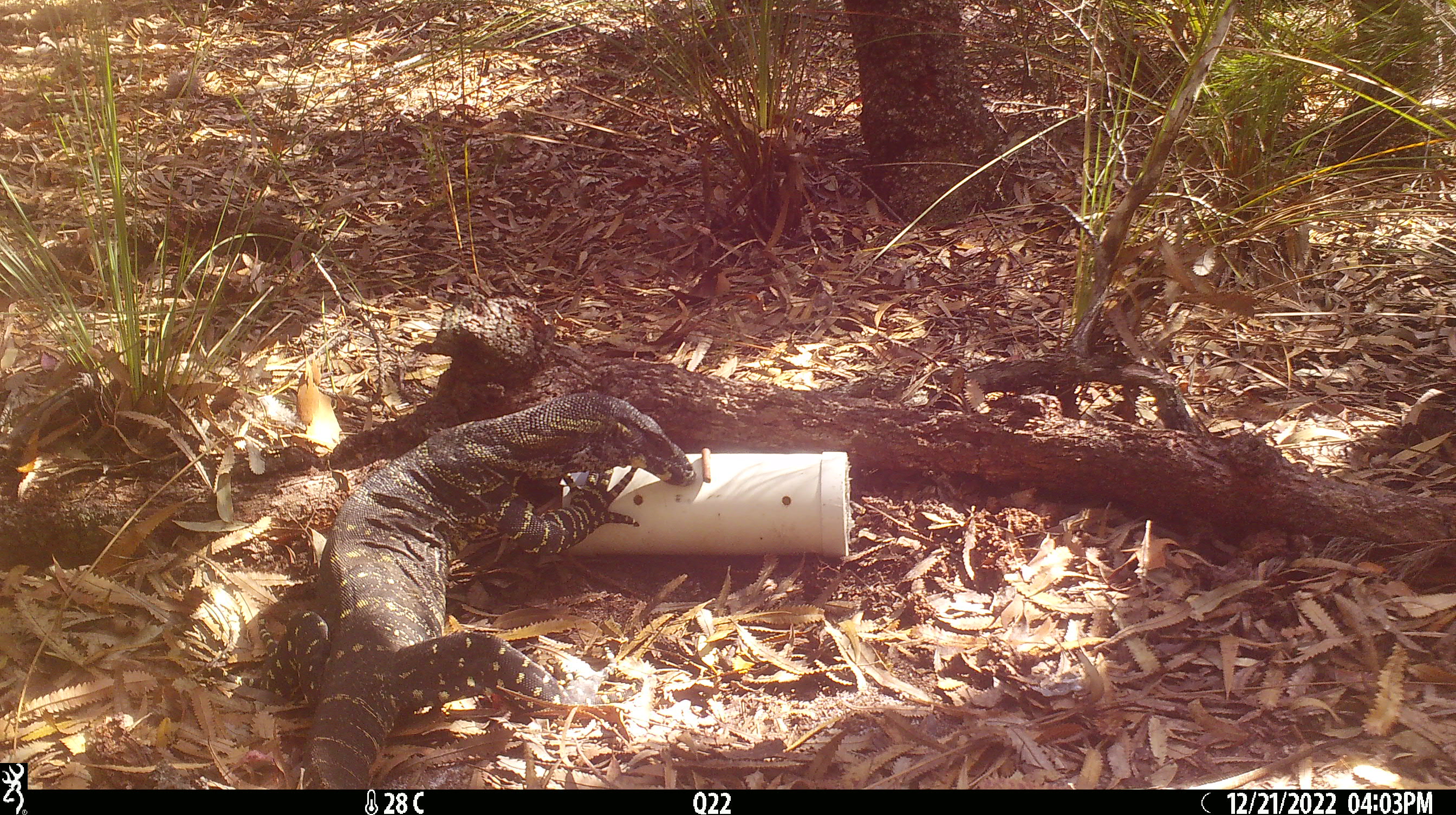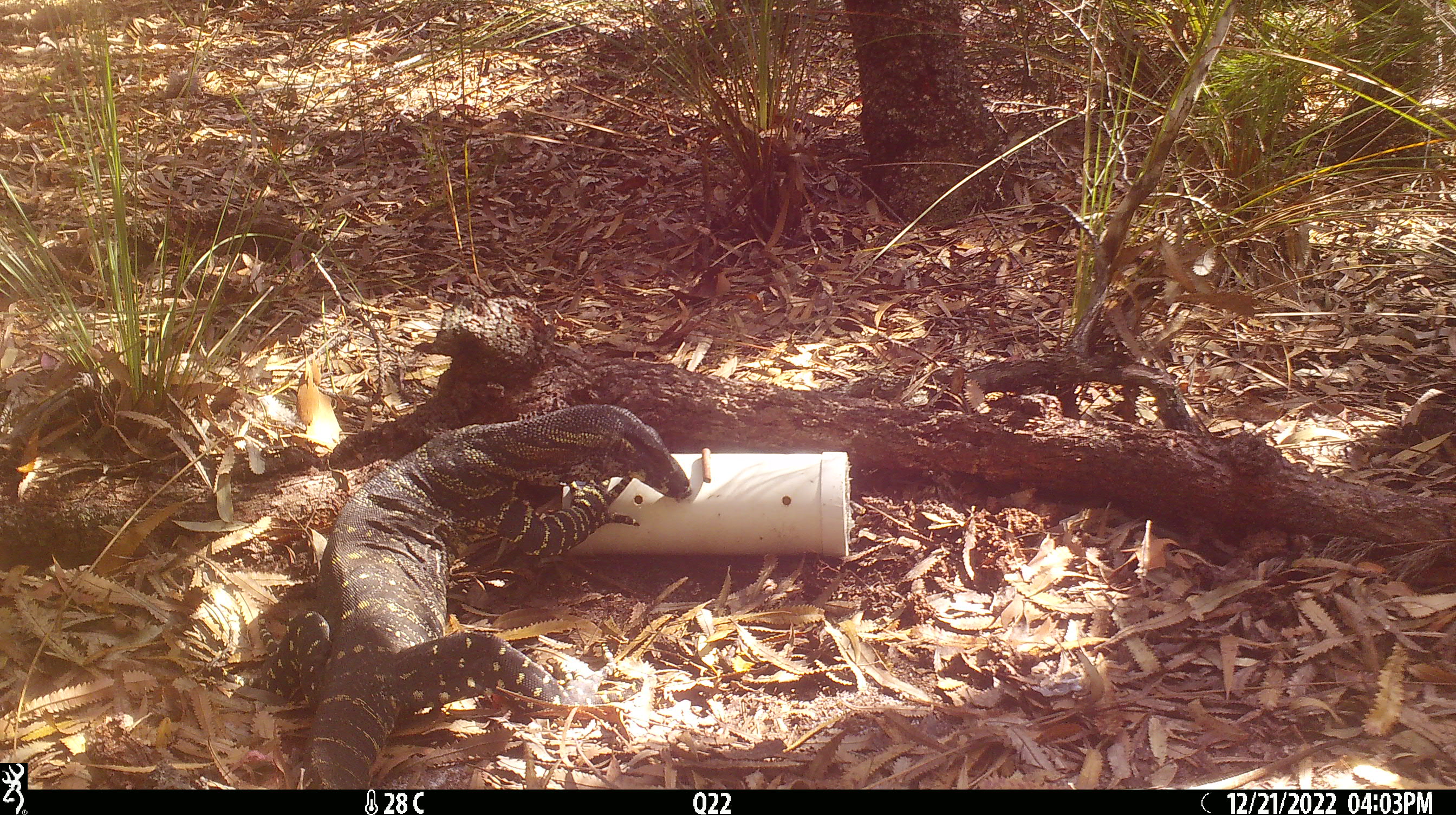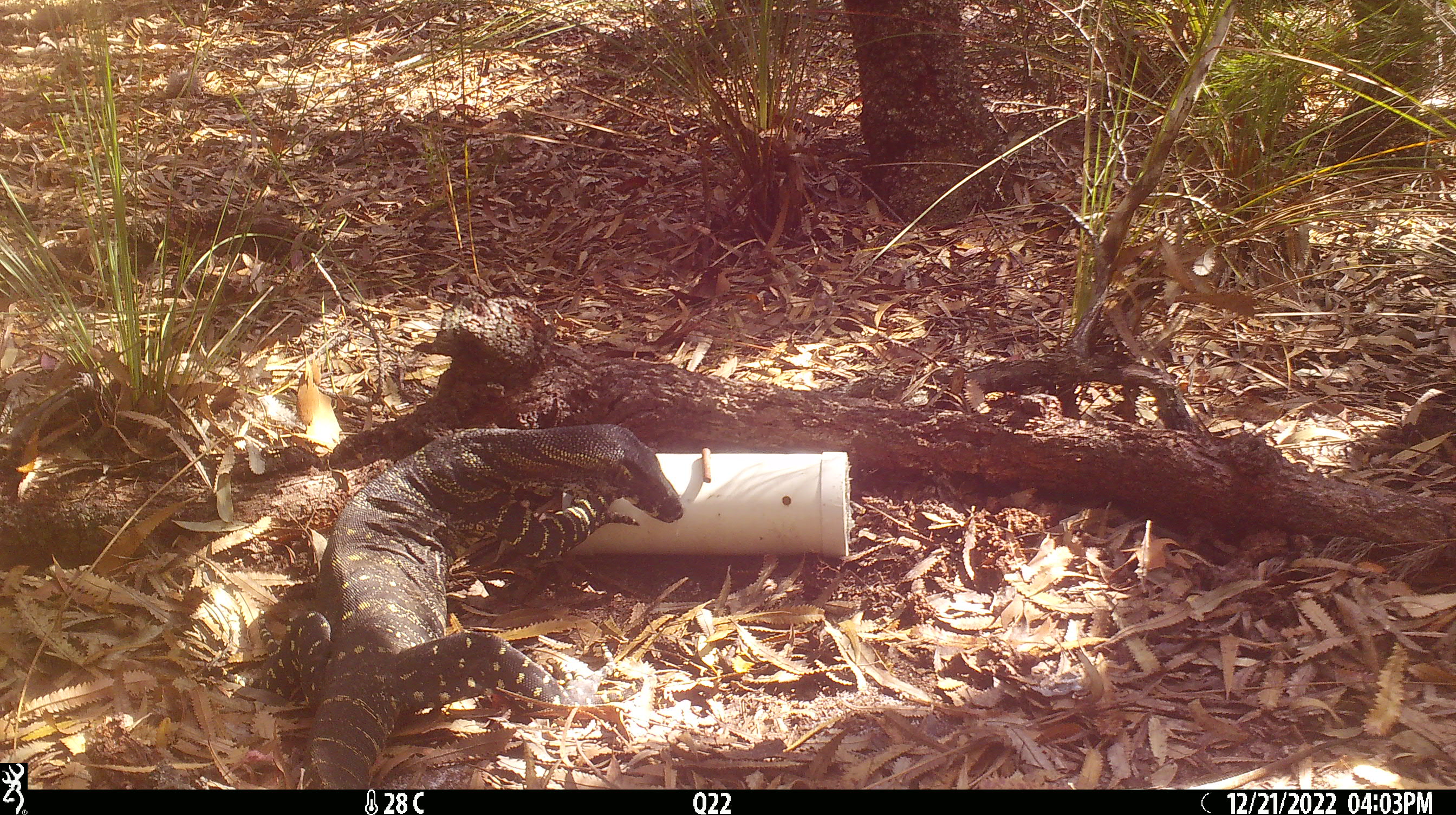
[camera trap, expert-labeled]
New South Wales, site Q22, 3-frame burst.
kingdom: Animalia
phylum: Chordata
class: Reptilia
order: Squamata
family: Varanidae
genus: Varanus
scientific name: Varanus varius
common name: lace monitor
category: goanna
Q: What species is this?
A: Goanna (lace monitor) (Varanus varius).